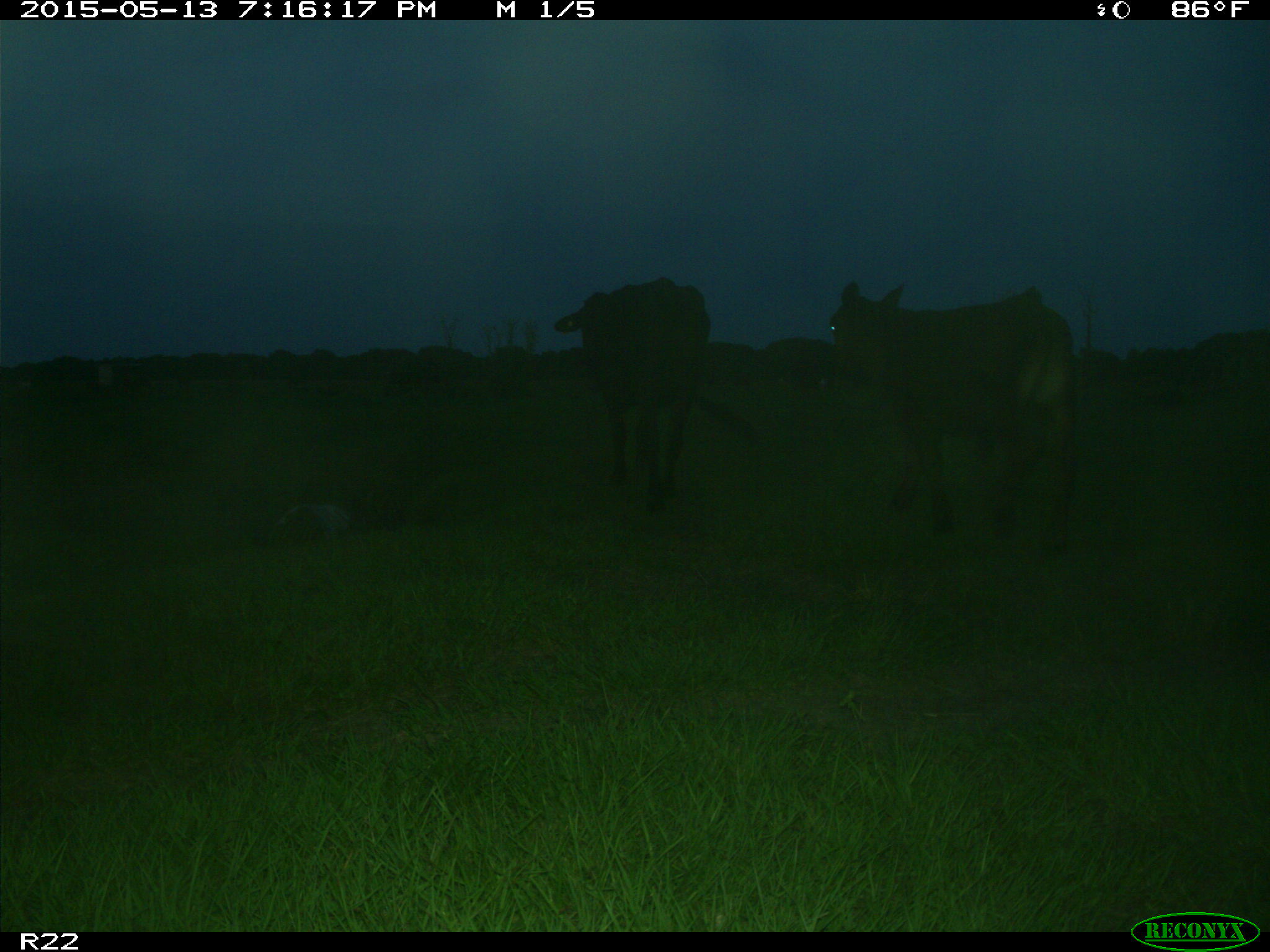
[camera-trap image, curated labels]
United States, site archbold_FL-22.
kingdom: Animalia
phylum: Chordata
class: Mammalia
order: Artiodactyla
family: Bovidae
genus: Bos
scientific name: Bos taurus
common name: domestic cow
Bos taurus (domestic cow).